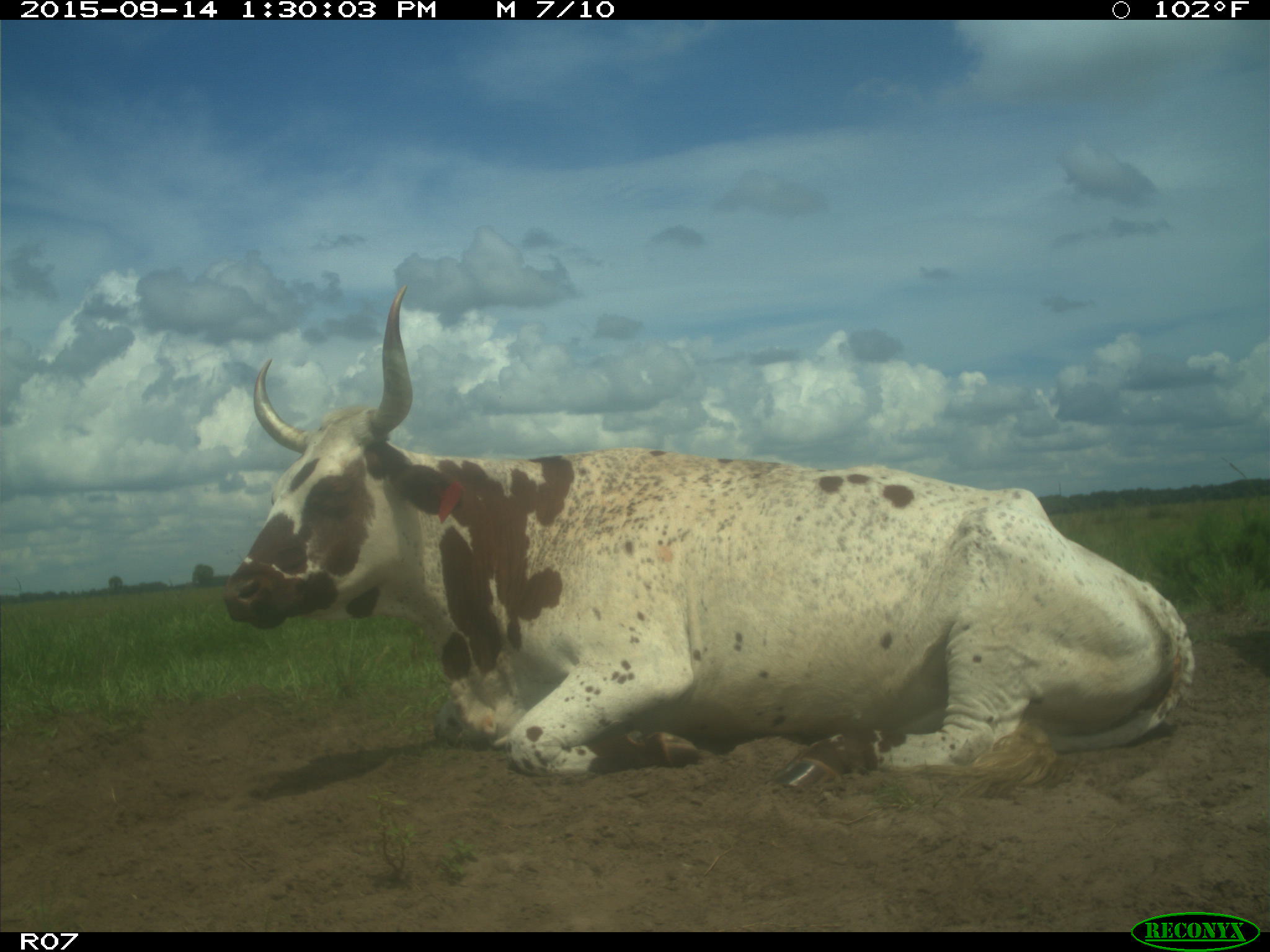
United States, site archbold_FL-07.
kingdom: Animalia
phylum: Chordata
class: Mammalia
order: Artiodactyla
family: Bovidae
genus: Bos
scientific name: Bos taurus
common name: domestic cow